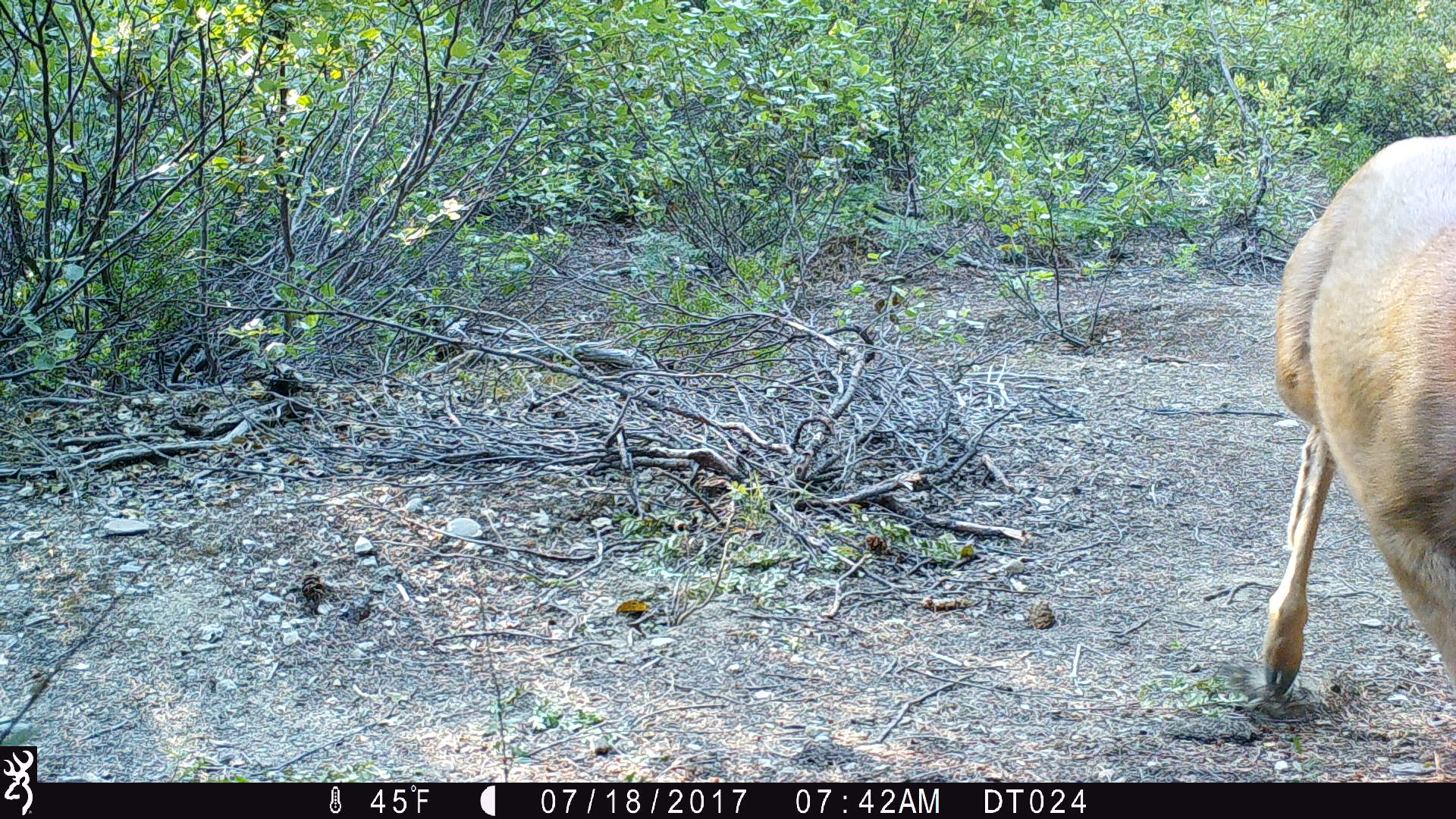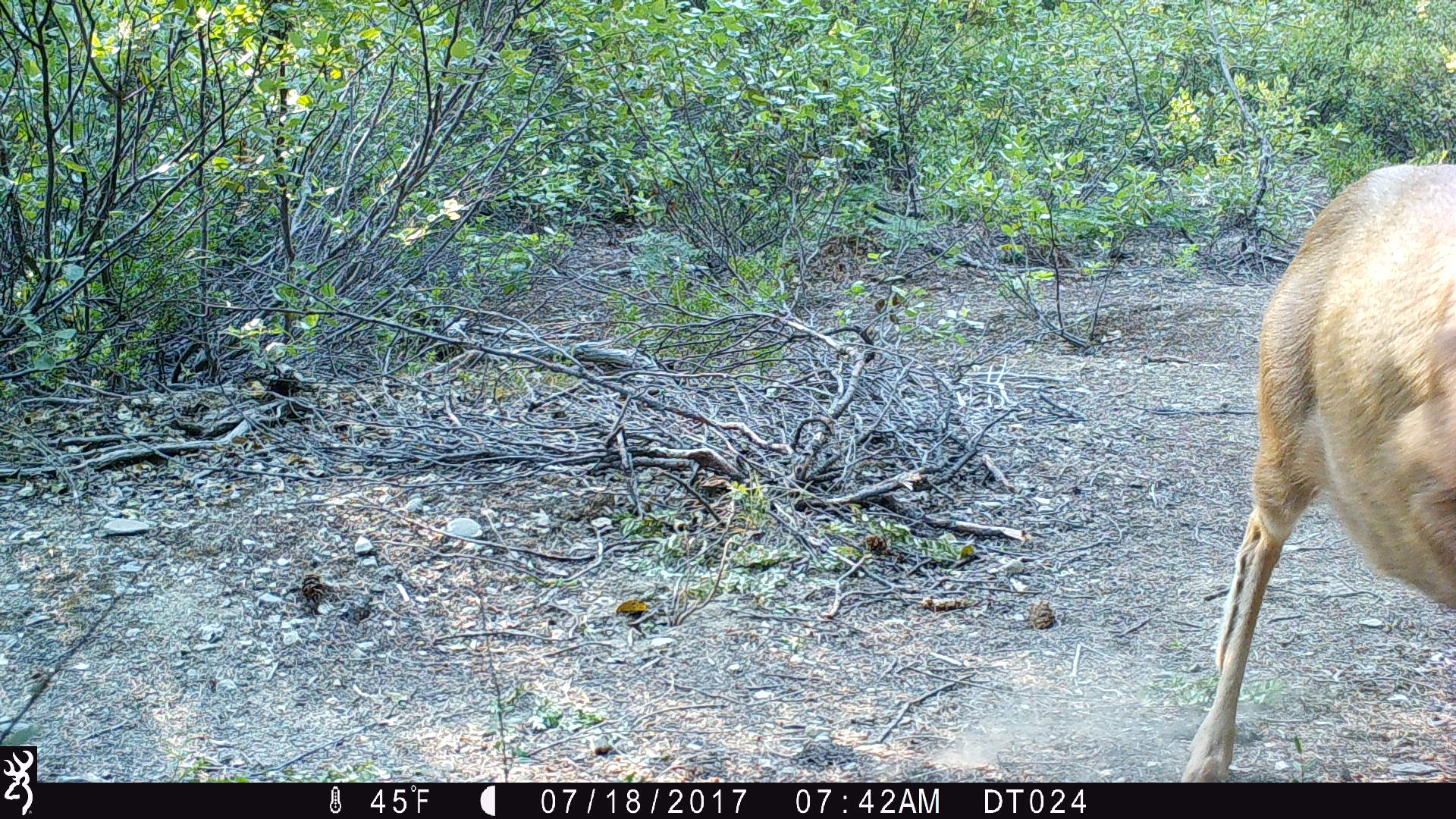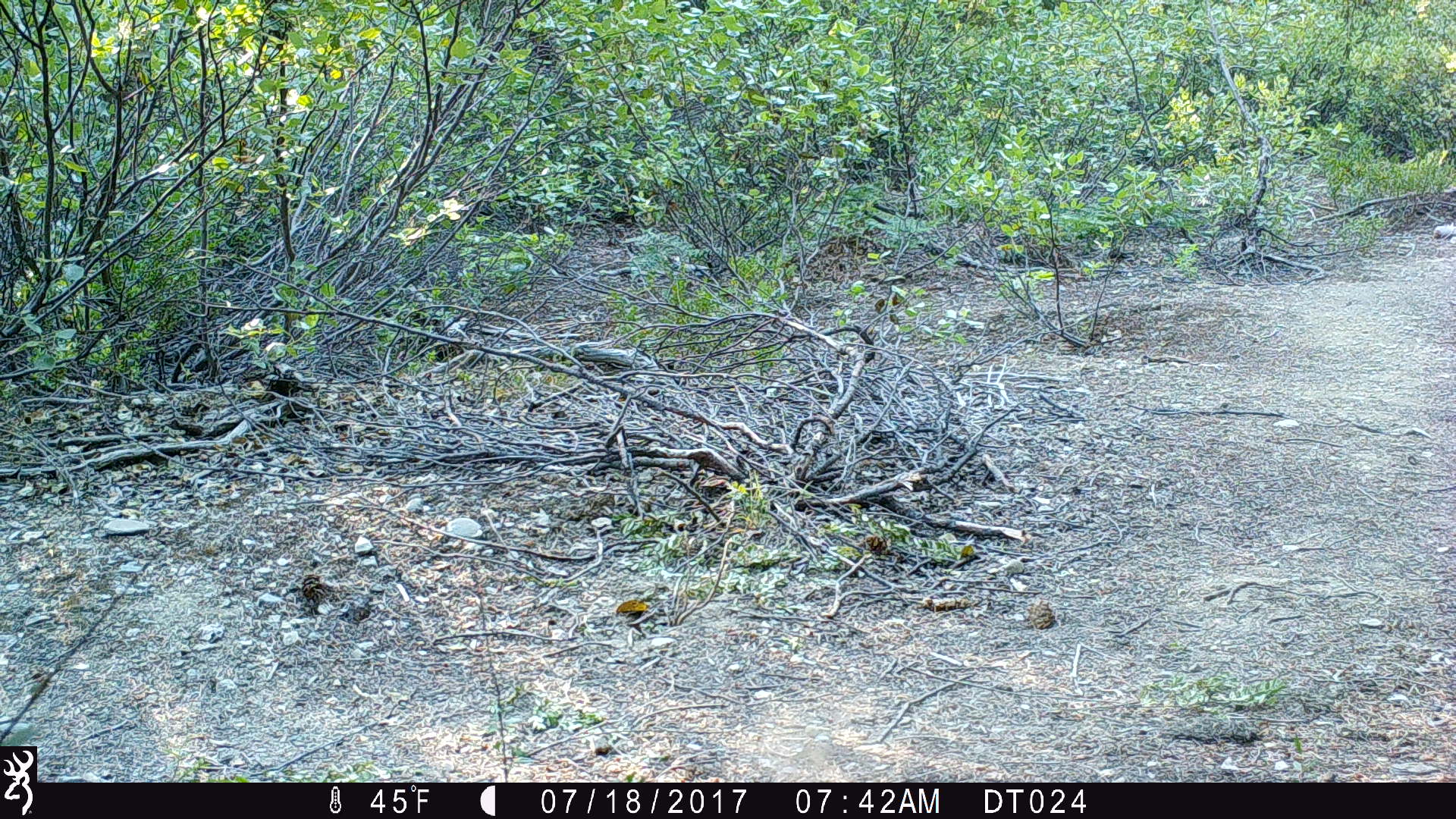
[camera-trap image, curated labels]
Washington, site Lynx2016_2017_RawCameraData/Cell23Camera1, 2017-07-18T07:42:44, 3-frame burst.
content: unidentified animal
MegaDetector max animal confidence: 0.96